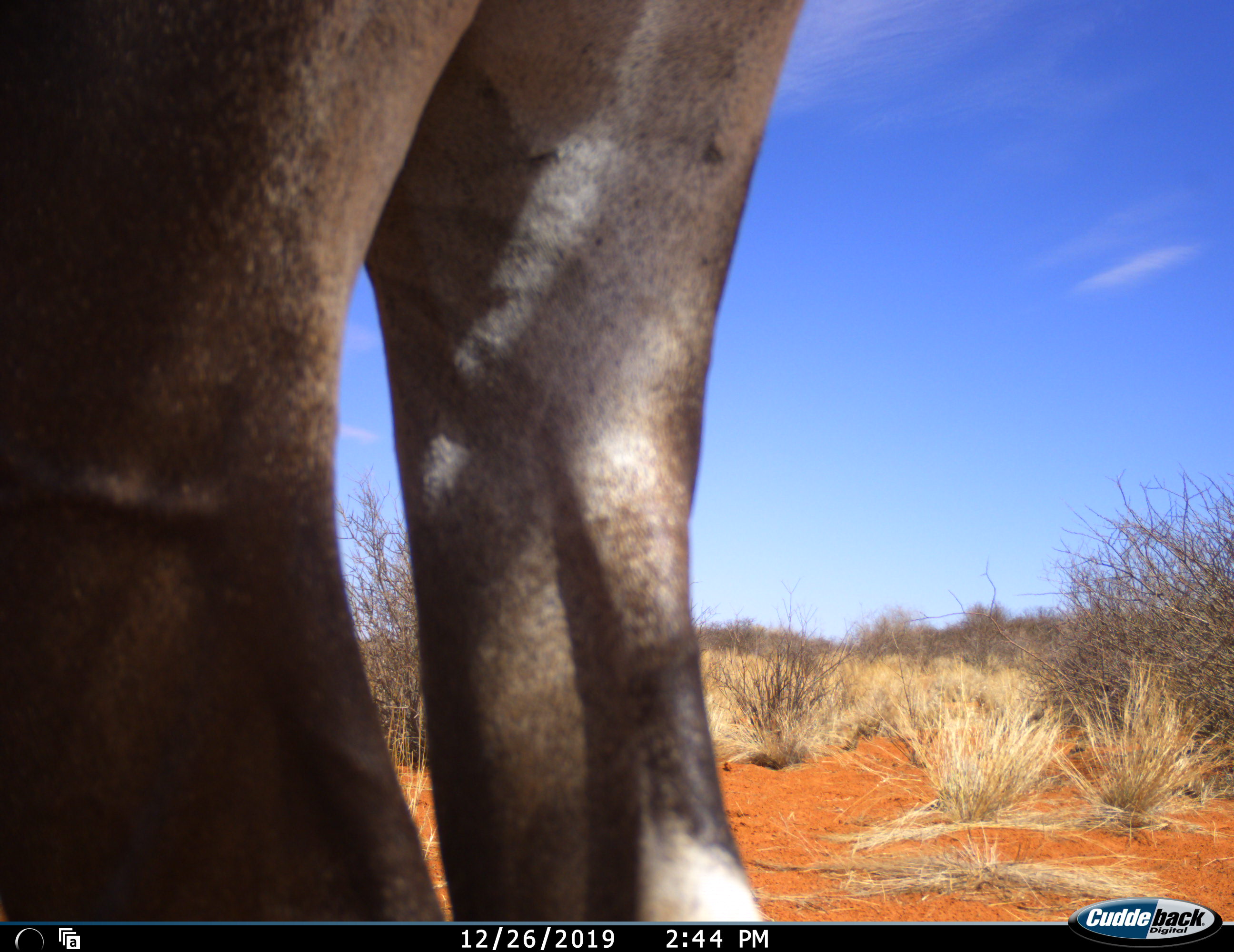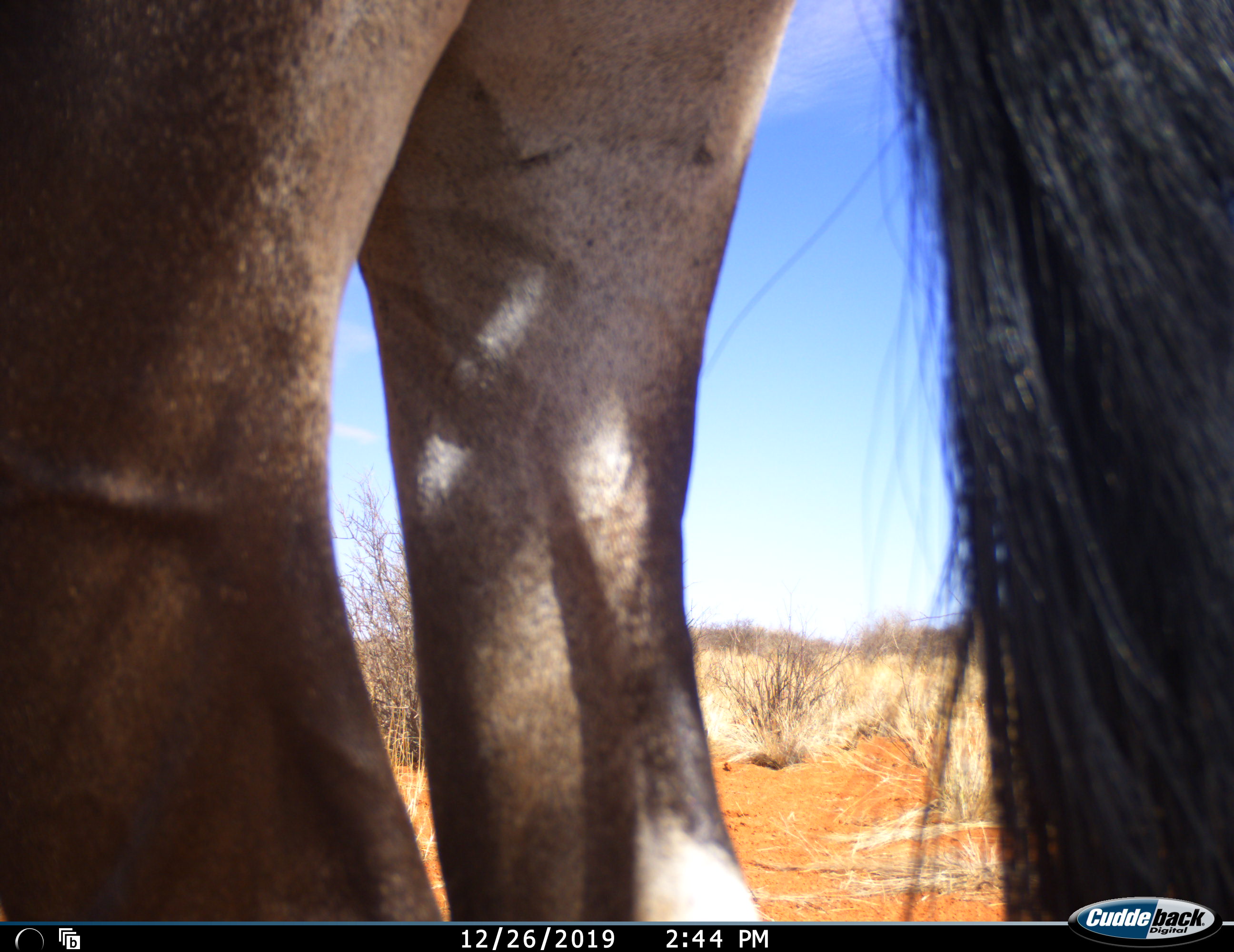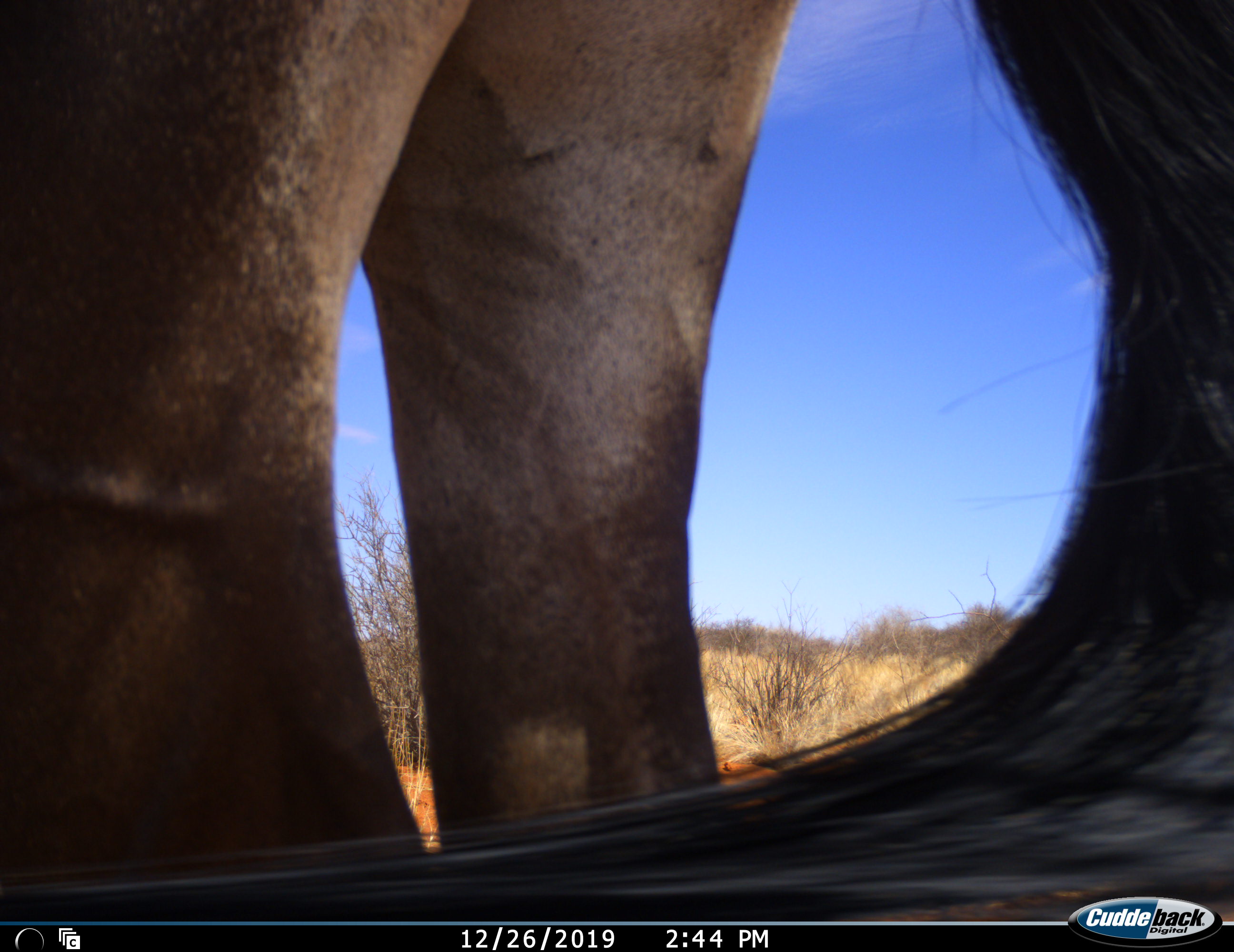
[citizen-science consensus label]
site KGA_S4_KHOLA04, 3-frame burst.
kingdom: Animalia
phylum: Chordata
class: Mammalia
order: Artiodactyla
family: Bovidae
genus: Connochaetes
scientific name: Connochaetes taurinus taurinus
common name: blue wildebeest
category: wildebeestblue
Wildebeestblue (blue wildebeest) (Connochaetes taurinus taurinus), count 1. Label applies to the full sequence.